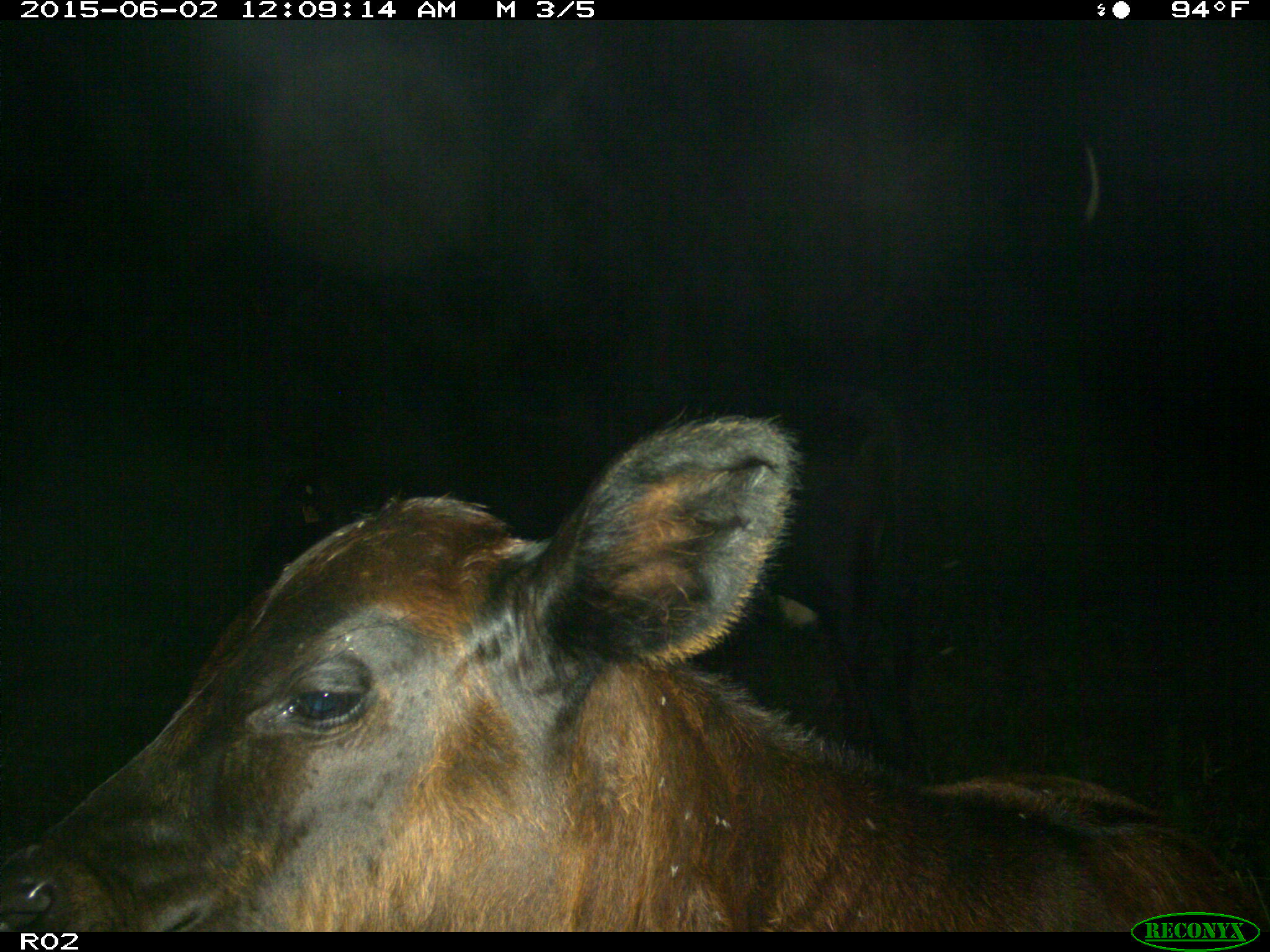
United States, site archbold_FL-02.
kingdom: Animalia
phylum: Chordata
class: Mammalia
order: Artiodactyla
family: Bovidae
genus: Bos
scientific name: Bos taurus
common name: domestic cow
Bos taurus (domestic cow).